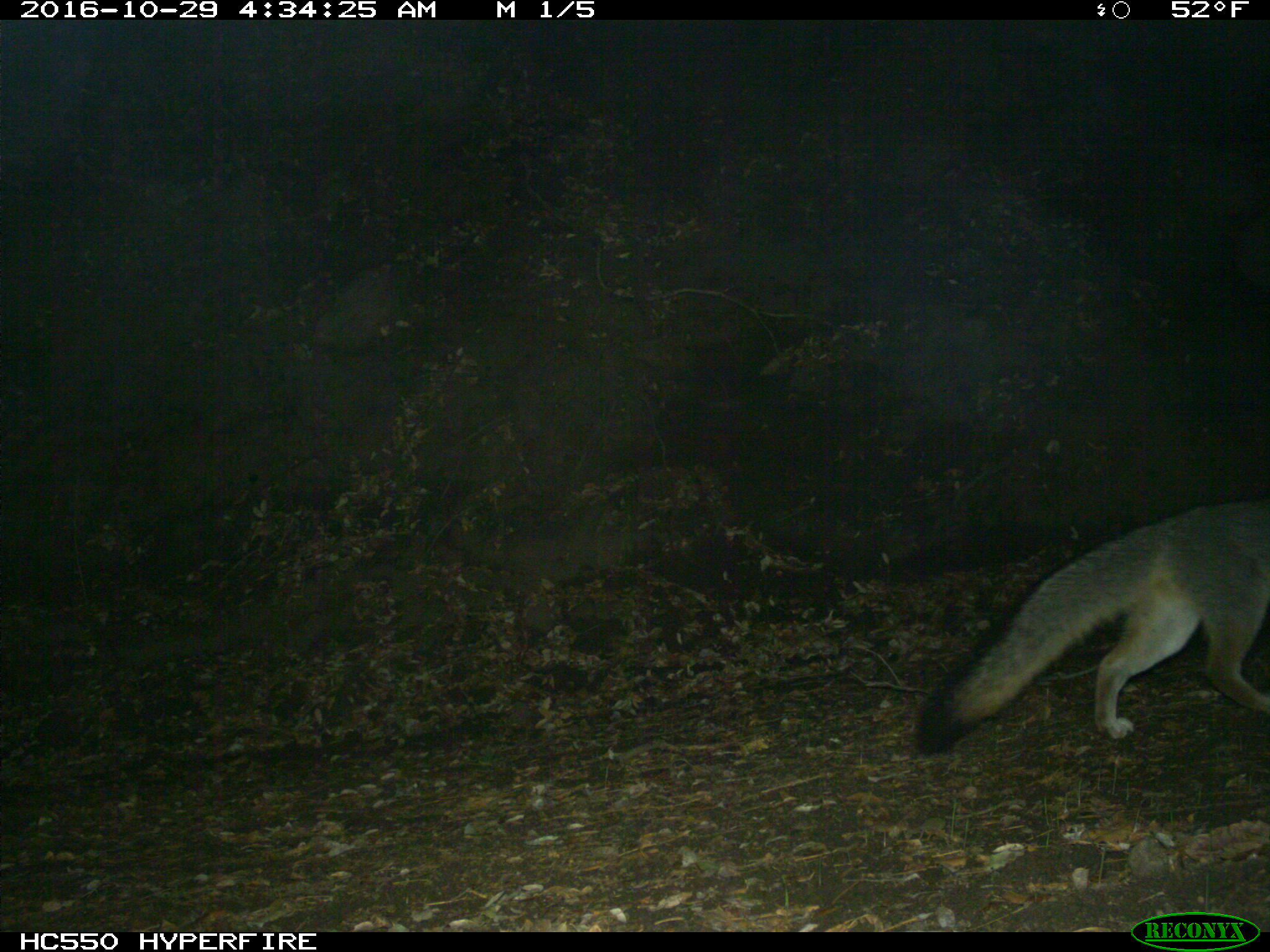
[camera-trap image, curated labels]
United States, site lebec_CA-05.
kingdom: Animalia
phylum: Chordata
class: Mammalia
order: Carnivora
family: Canidae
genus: Urocyon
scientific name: Urocyon cinereoargenteus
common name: gray fox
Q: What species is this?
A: Urocyon cinereoargenteus (gray fox).